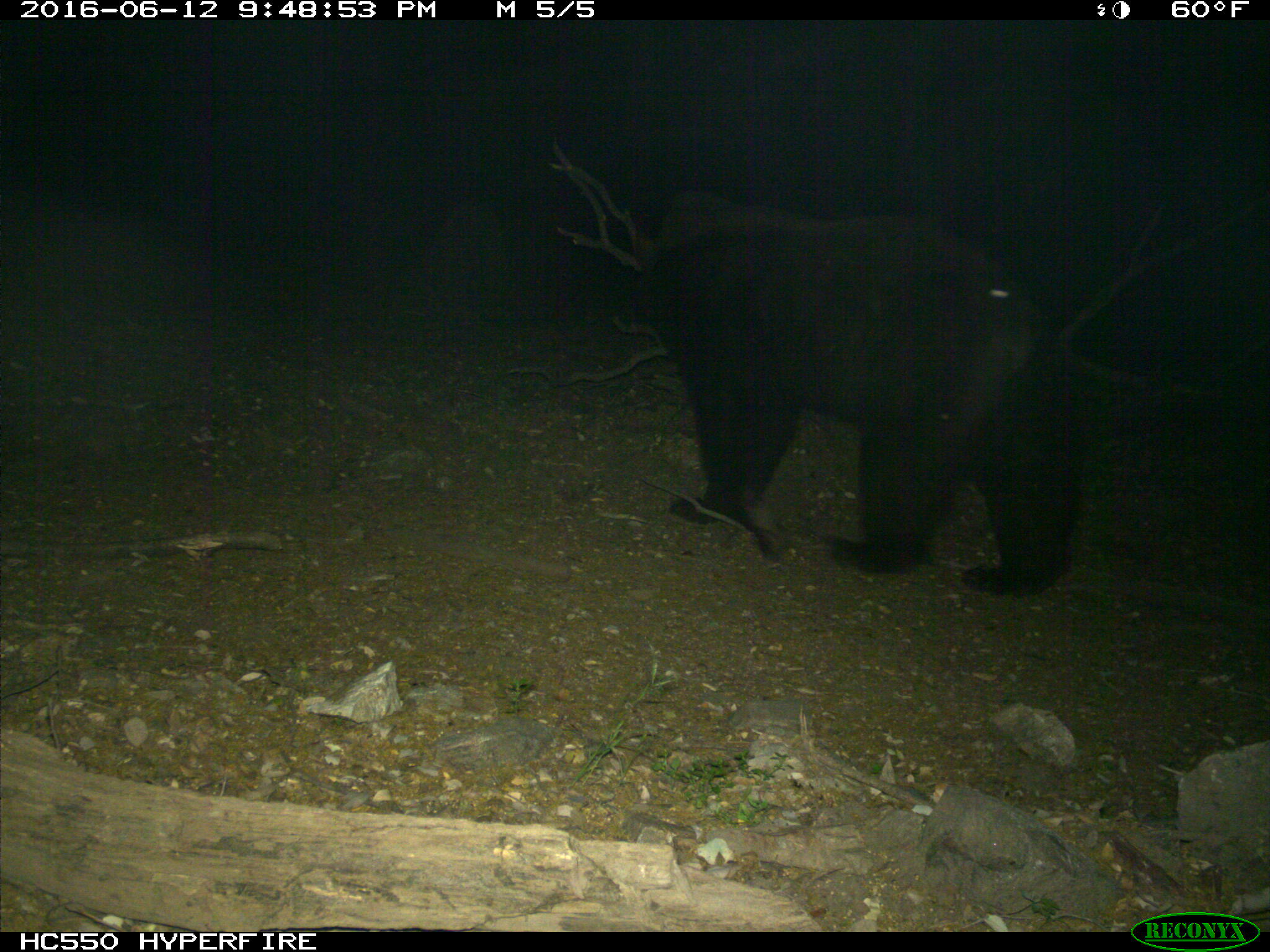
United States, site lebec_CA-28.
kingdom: Animalia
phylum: Chordata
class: Mammalia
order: Carnivora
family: Ursidae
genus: Ursus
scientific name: Ursus americanus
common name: american black bear